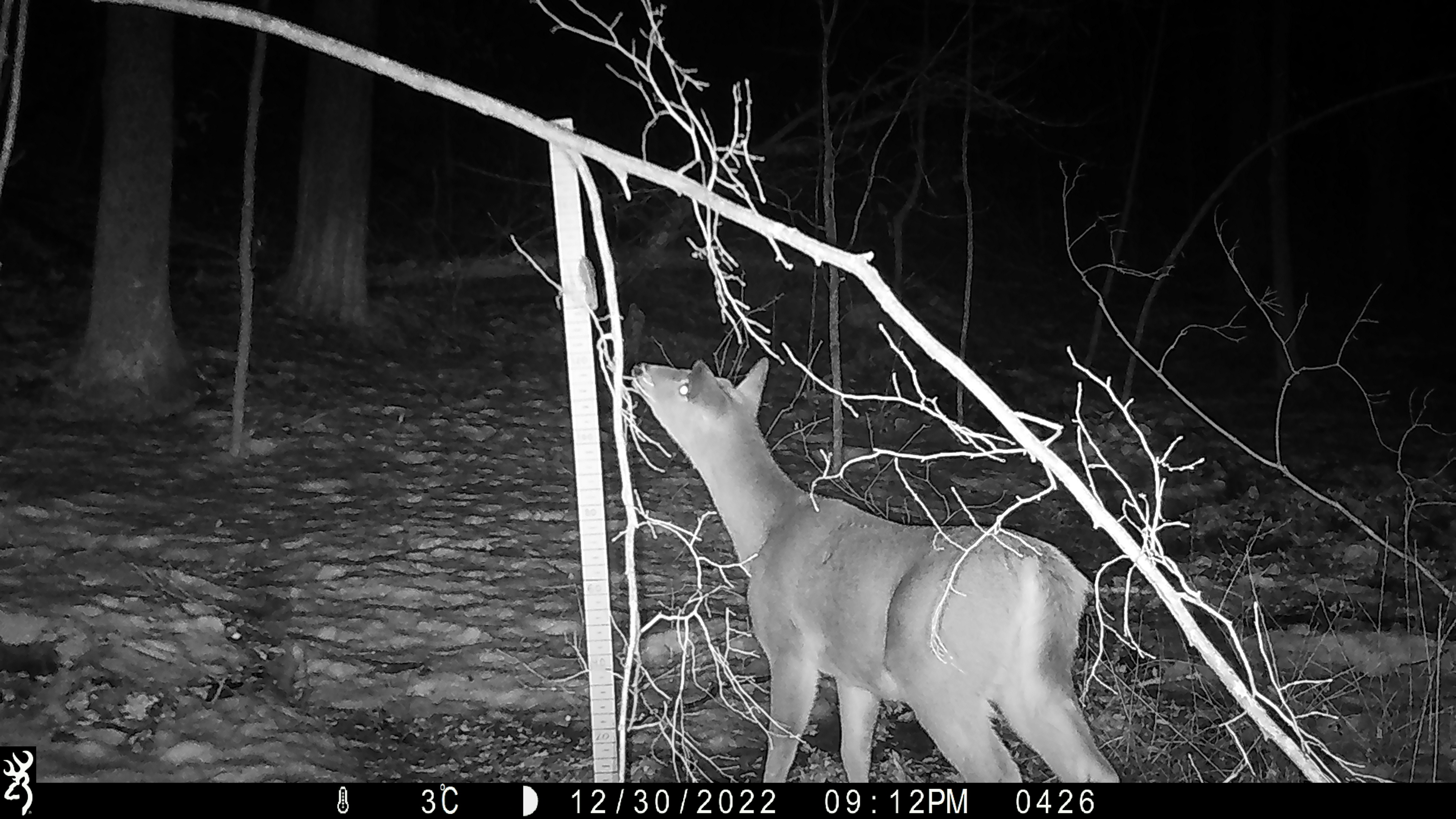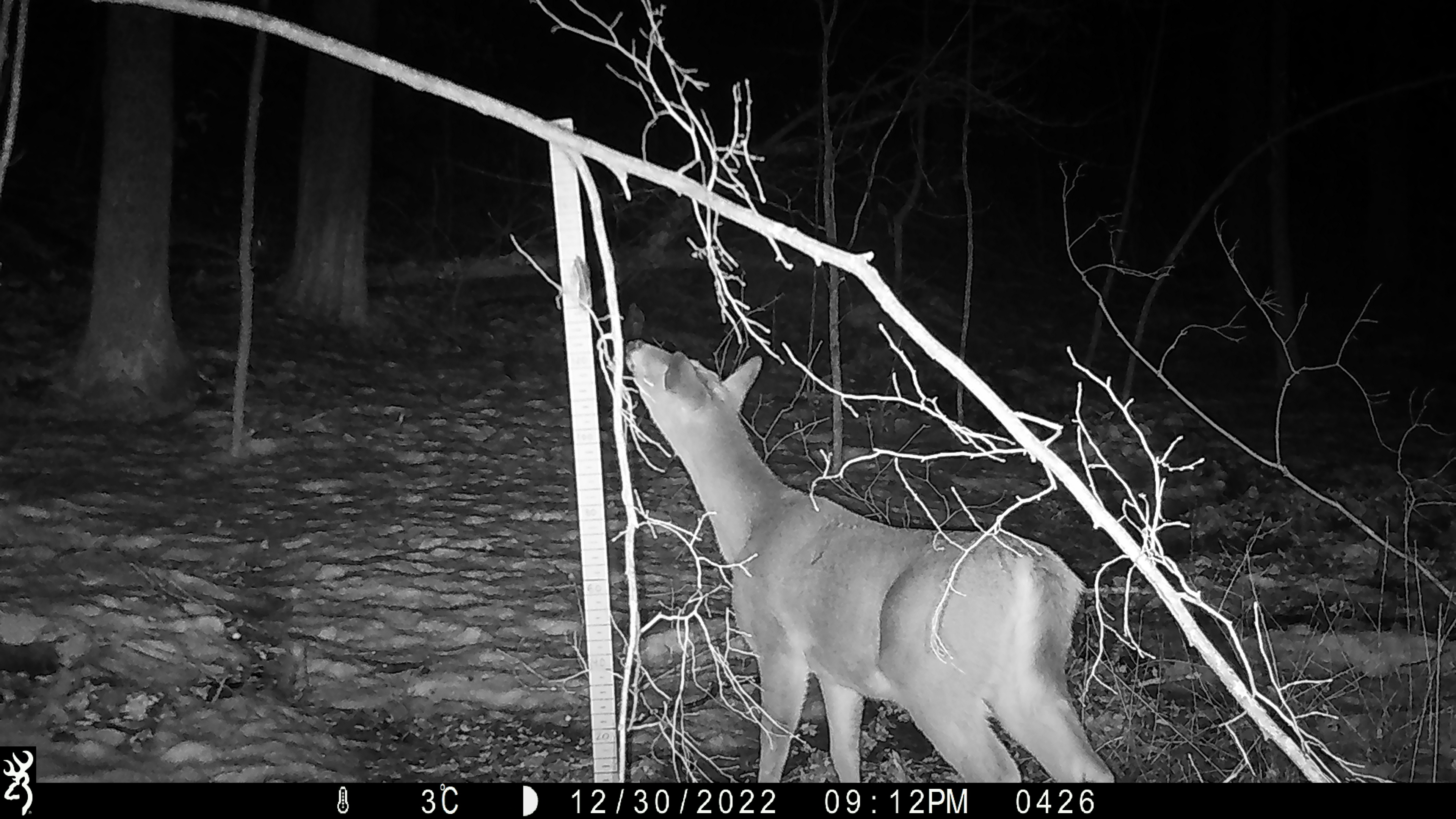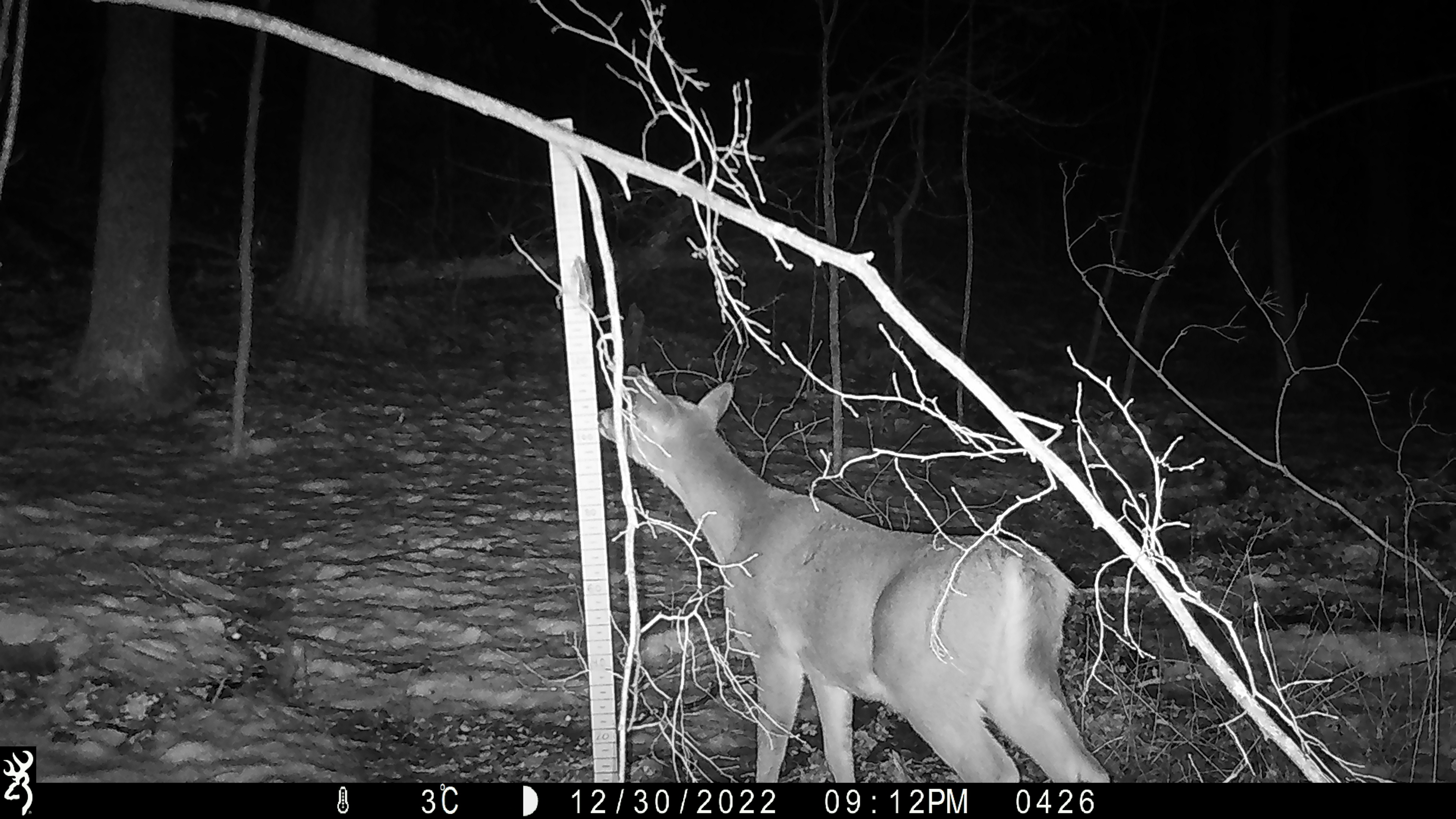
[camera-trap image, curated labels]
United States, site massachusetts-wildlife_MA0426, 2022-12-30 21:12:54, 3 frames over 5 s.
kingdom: Animalia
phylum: Chordata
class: Mammalia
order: Artiodactyla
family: Cervidae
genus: Odocoileus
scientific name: Odocoileus virginianus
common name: white-tailed deer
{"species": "white-tailed deer (Odocoileus virginianus)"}